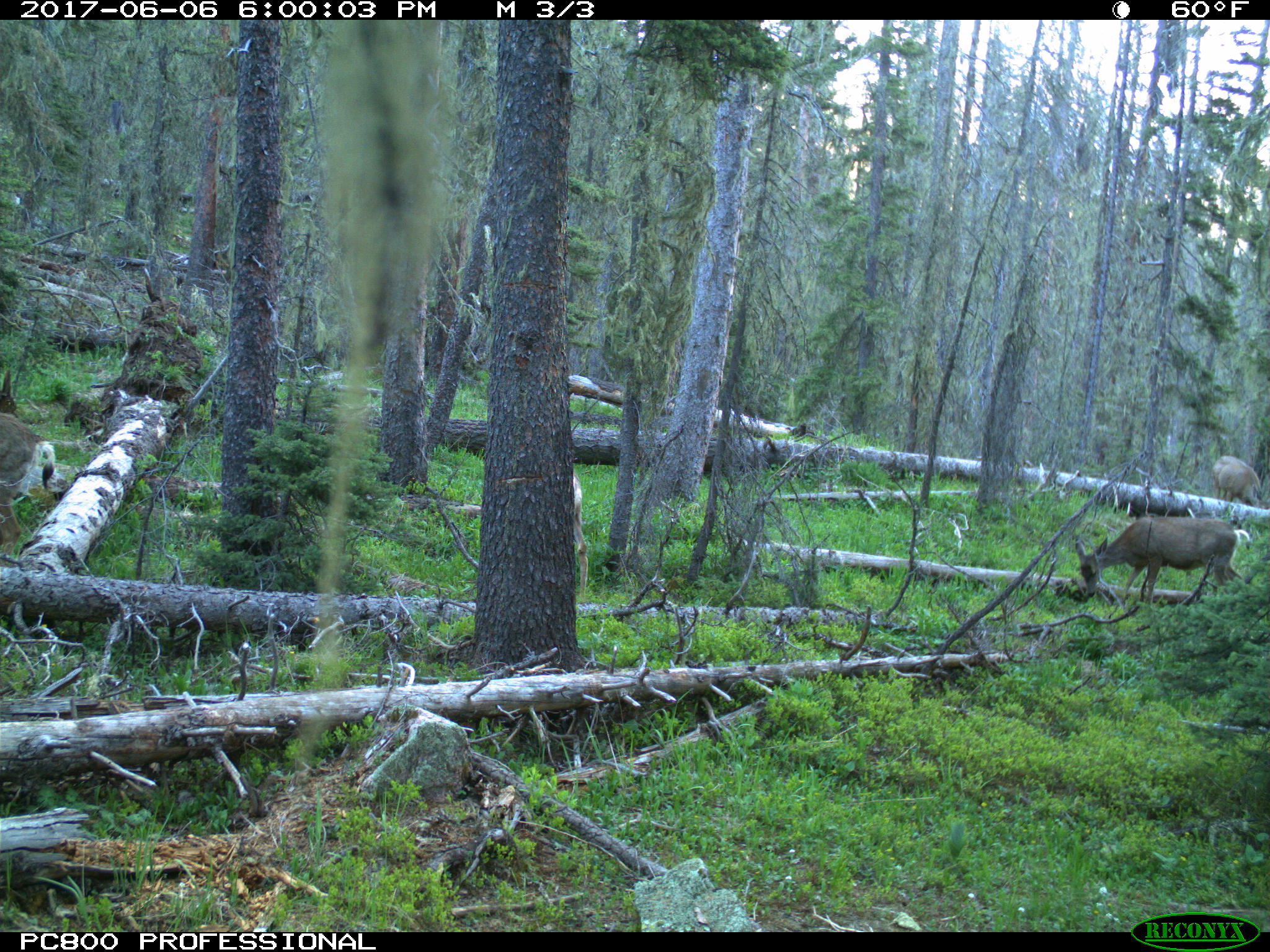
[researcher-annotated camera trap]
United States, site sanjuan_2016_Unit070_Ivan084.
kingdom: Animalia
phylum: Chordata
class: Mammalia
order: Artiodactyla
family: Cervidae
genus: Odocoileus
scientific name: Odocoileus hemionus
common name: mule deer